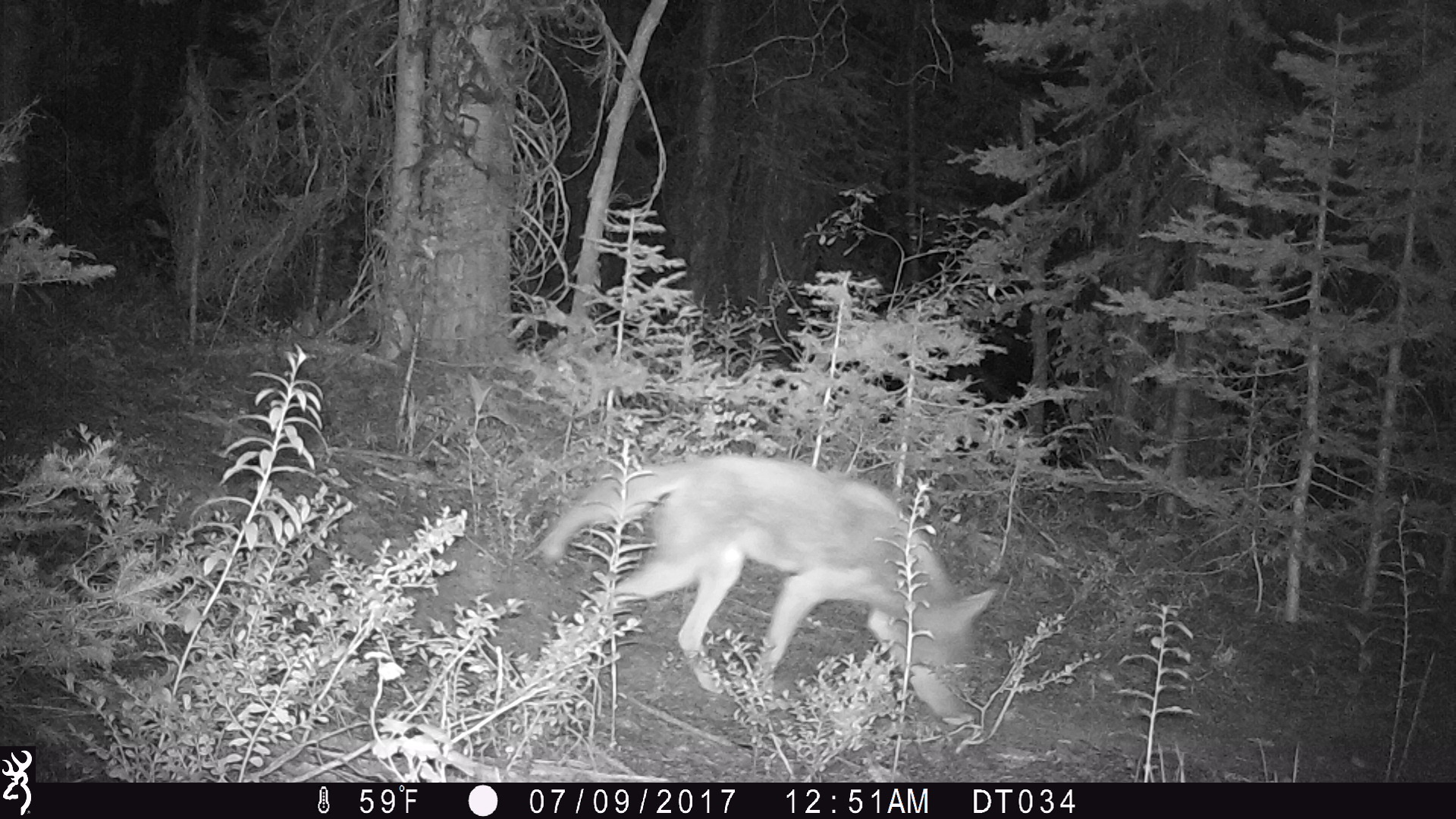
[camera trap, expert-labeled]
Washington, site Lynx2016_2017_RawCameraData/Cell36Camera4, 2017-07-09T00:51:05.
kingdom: Animalia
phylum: Chordata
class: Mammalia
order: Carnivora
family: Canidae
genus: Canis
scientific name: Canis latrans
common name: coyote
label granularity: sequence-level